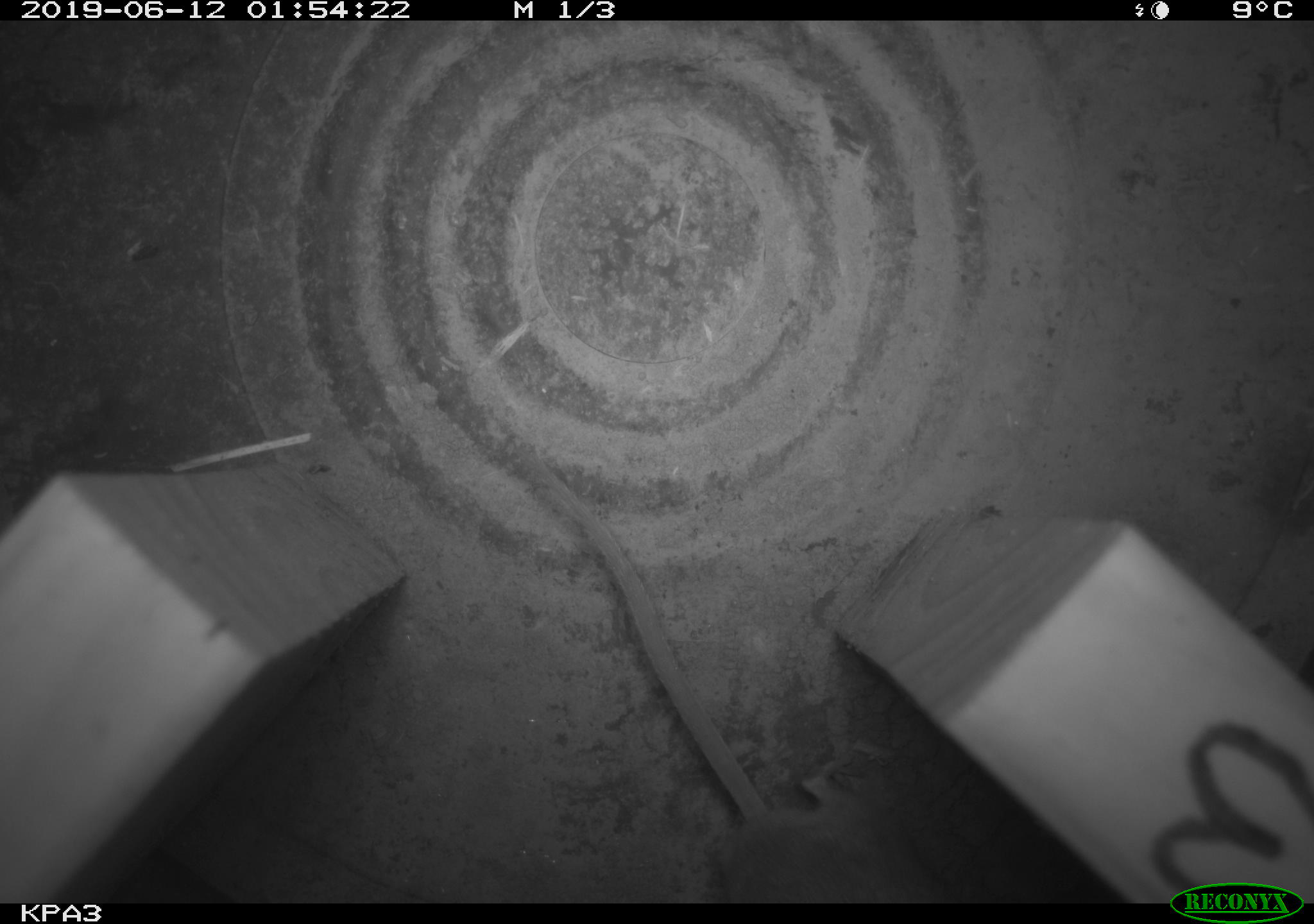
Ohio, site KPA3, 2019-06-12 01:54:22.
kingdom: Animalia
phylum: Chordata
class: Mammalia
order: Rodentia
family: Cricetidae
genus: Peromyscus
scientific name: Peromyscus leucopus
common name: white-footed mouse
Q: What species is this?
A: White-footed mouse (Peromyscus leucopus).